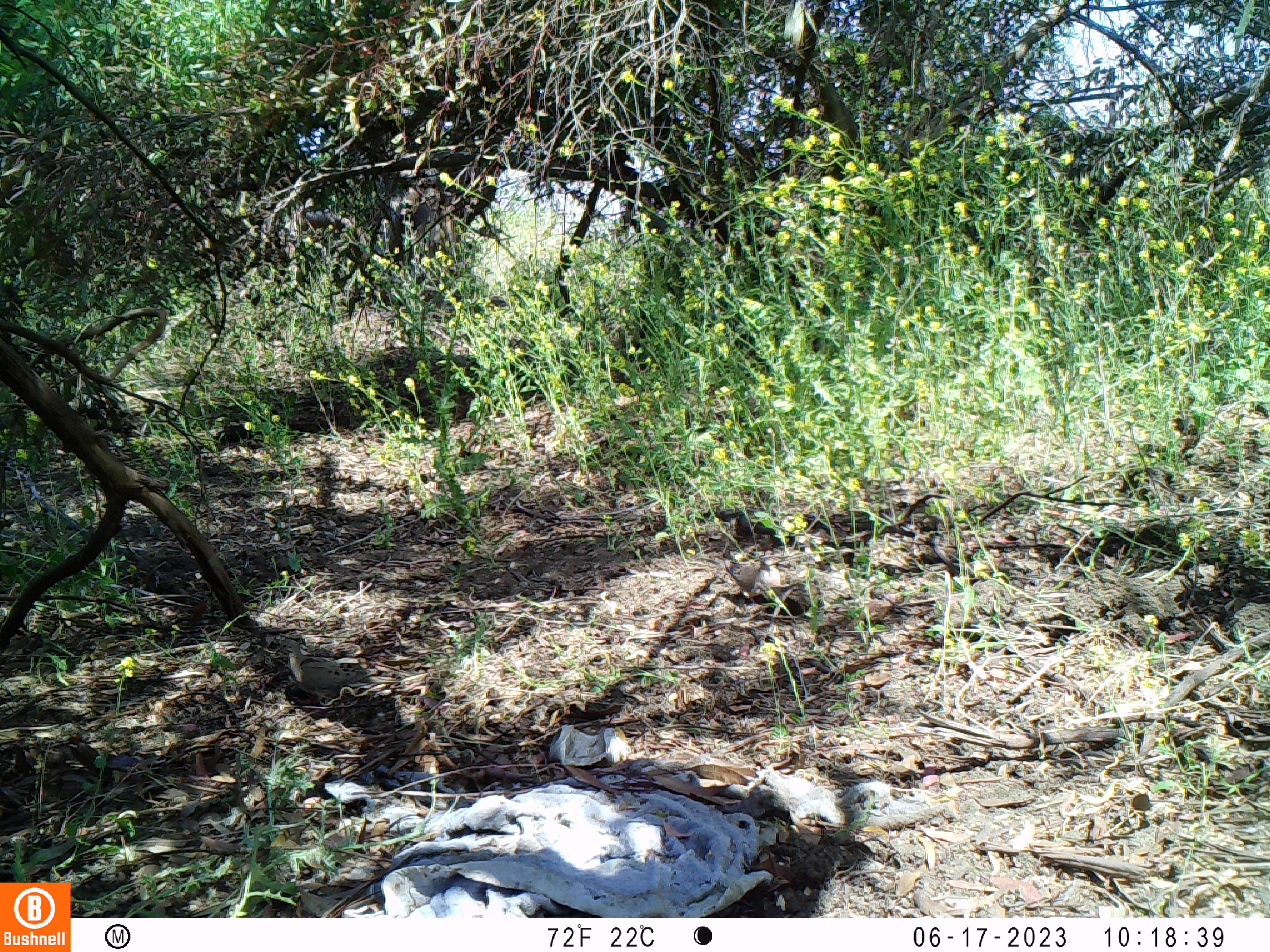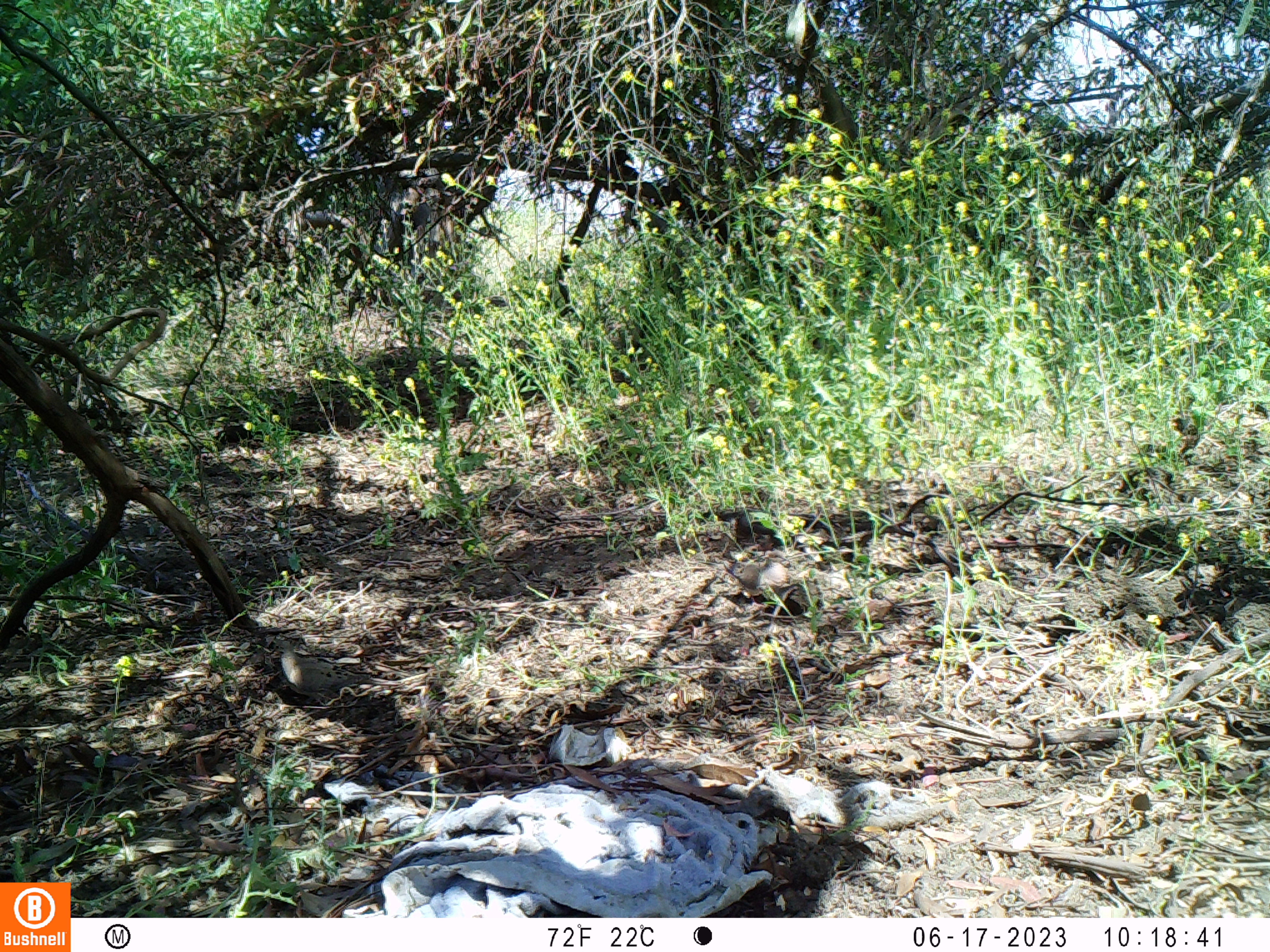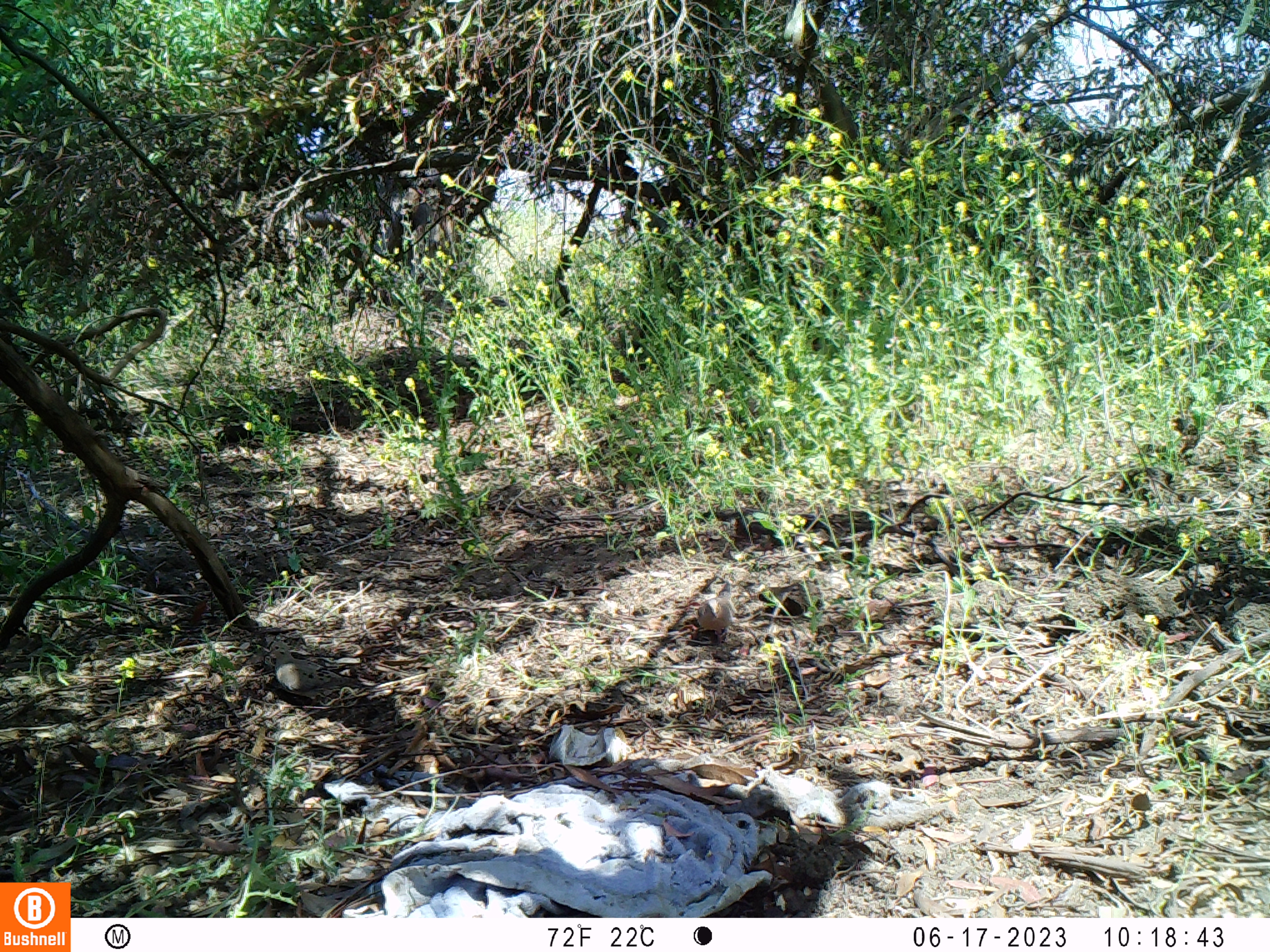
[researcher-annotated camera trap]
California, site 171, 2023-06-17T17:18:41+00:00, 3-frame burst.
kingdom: Animalia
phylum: Chordata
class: Aves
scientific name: Aves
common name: bird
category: unknown bird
Unknown bird (bird) (Aves).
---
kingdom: Animalia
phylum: Chordata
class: Mammalia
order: Rodentia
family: Sciuridae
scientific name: Sciuridae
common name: squirrel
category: unknown squirrel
Unknown squirrel (squirrel) (Sciuridae).